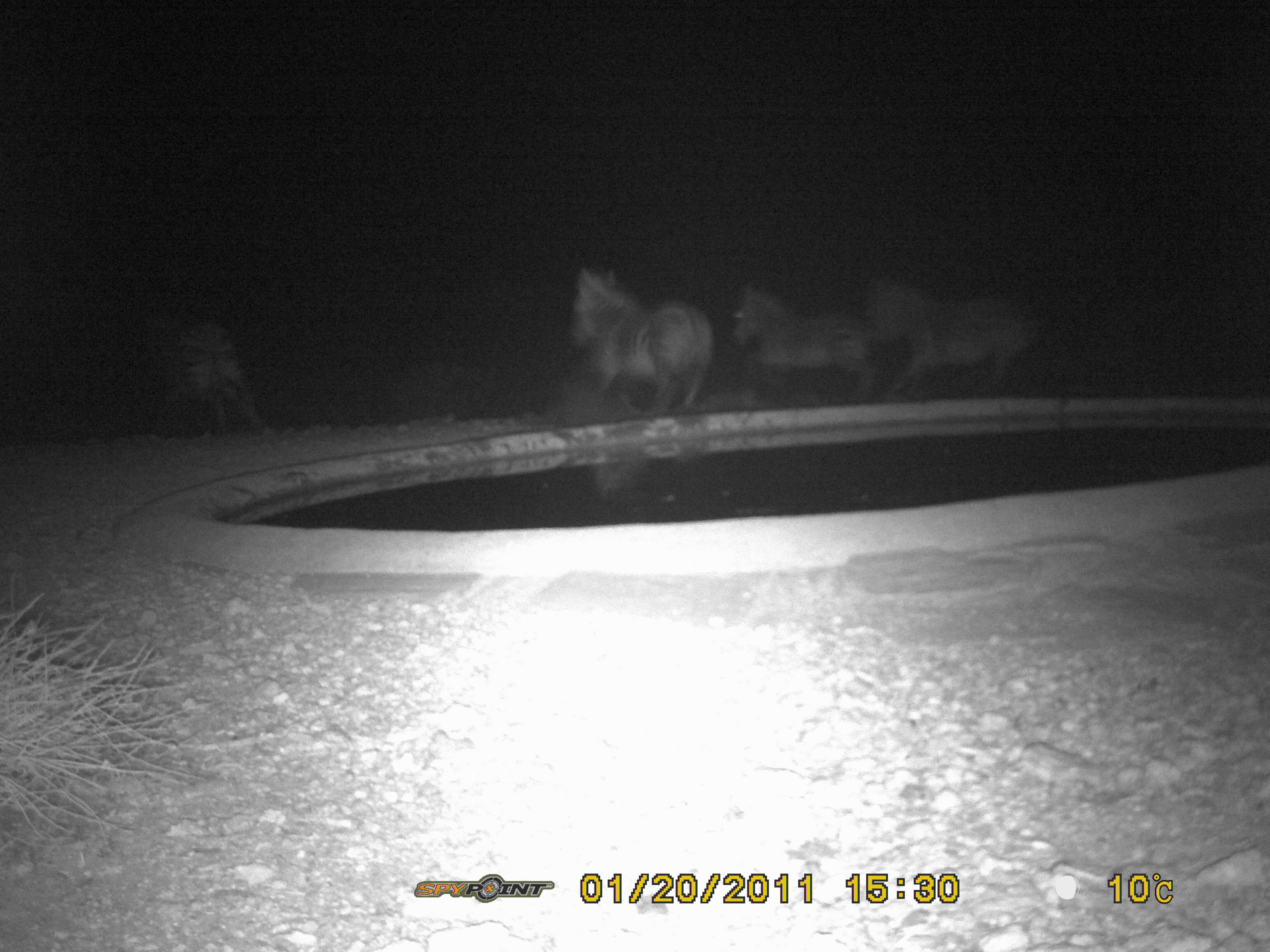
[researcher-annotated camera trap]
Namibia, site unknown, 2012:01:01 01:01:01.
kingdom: Animalia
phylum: Chordata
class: Mammalia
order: Perissodactyla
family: Equidae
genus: Equus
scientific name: Equus zebra hartmannae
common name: hartmann's mountain zebra